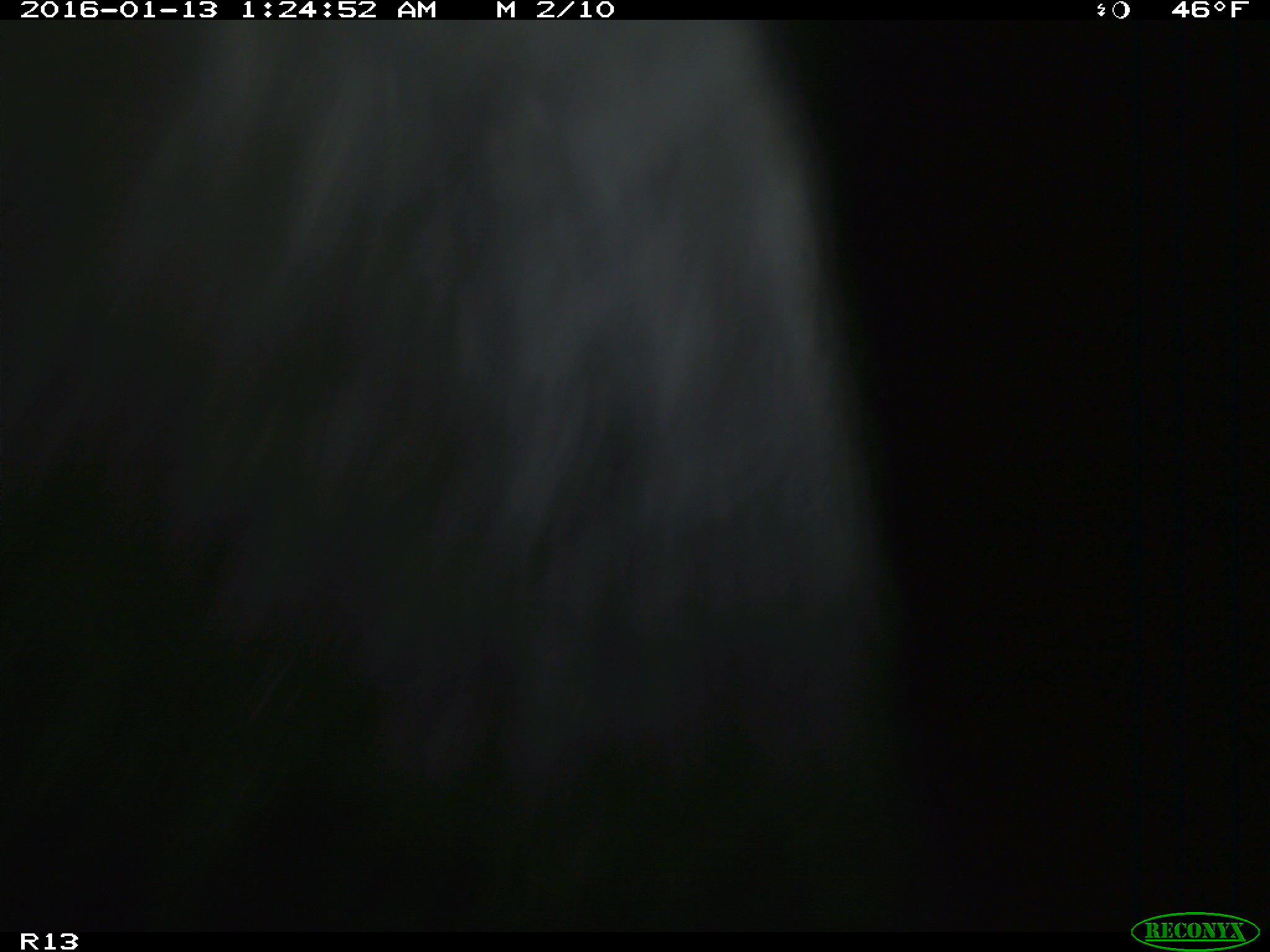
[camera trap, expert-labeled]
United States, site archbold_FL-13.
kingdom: Animalia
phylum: Chordata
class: Mammalia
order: Artiodactyla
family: Bovidae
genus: Bos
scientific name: Bos taurus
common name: domestic cow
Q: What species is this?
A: Bos taurus (domestic cow).